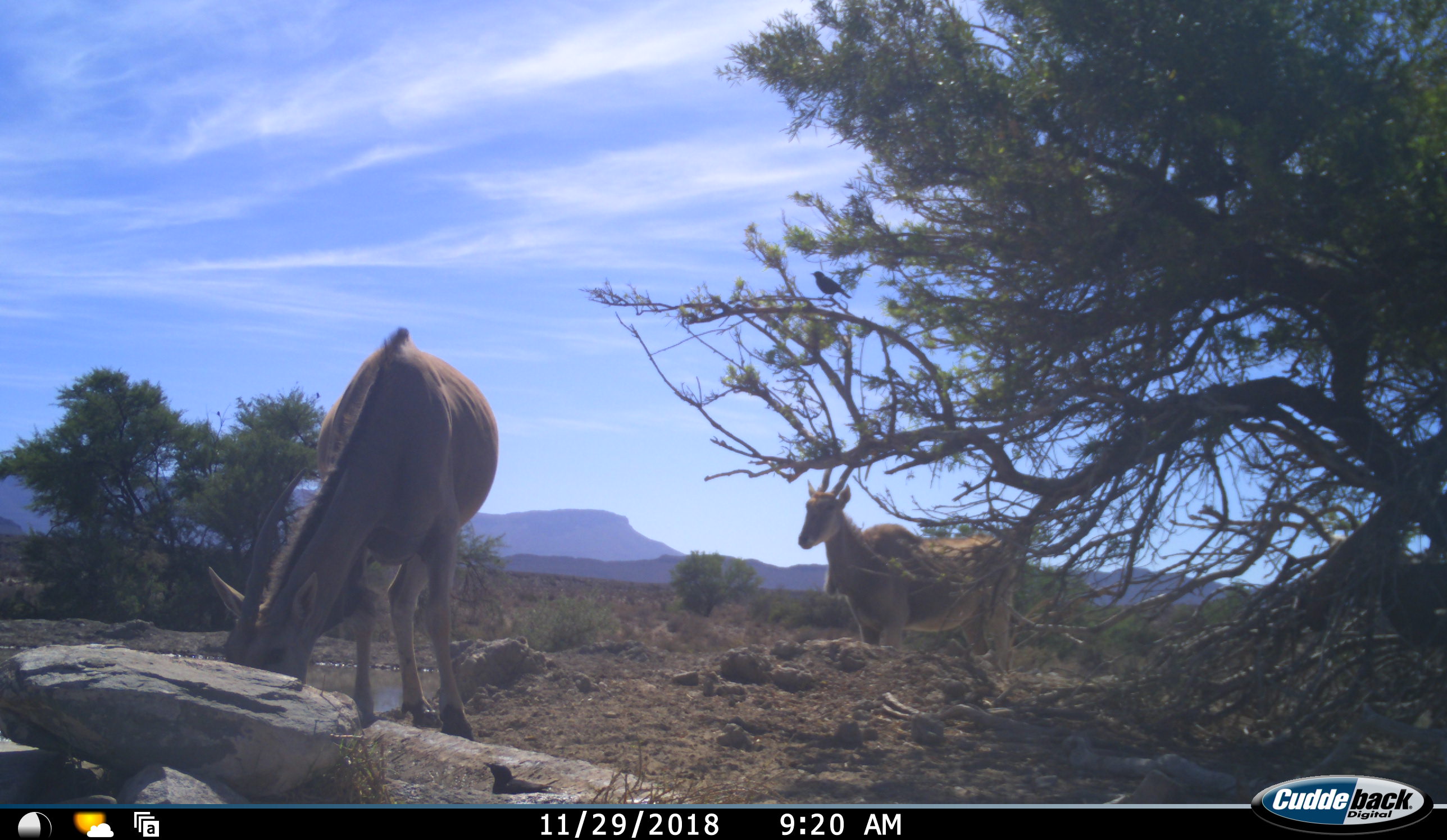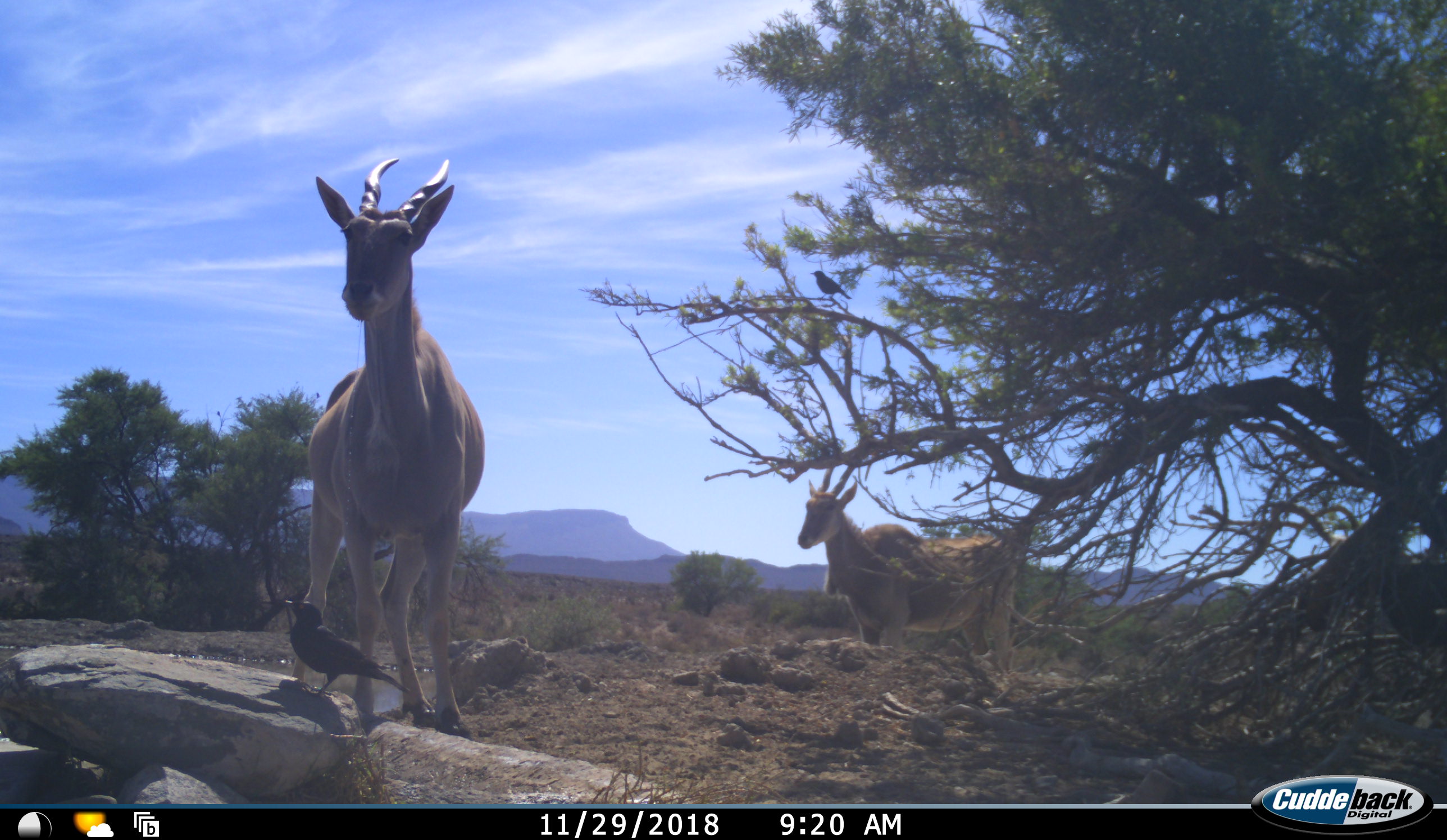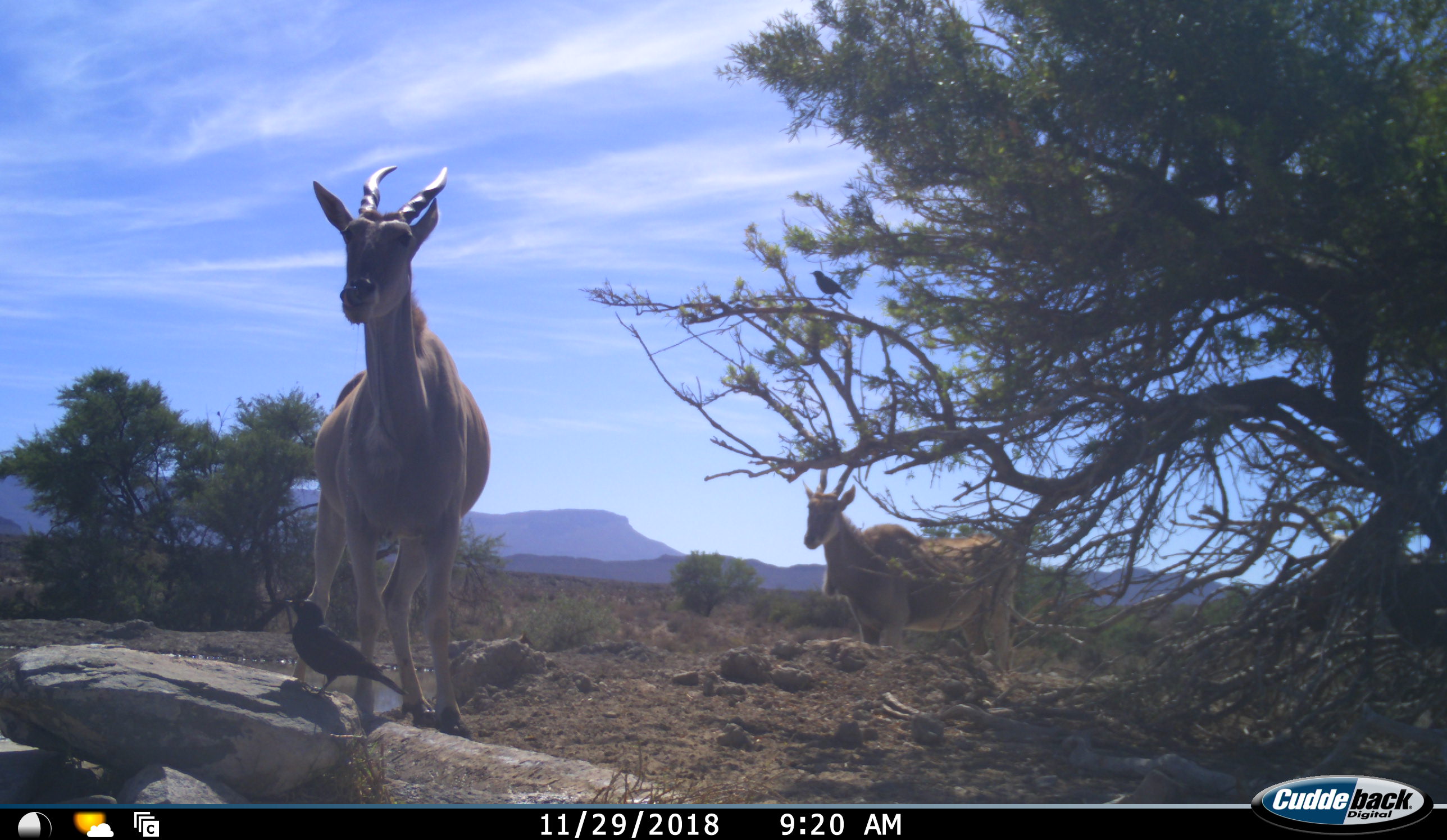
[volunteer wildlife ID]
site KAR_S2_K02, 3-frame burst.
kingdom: Animalia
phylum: Chordata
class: Aves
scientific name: Aves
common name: bird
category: birdother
Birdother (bird) (Aves), count 1. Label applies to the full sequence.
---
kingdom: Animalia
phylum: Chordata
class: Mammalia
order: Artiodactyla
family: Bovidae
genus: Tragelaphus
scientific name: Tragelaphus oryx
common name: eland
Eland (Tragelaphus oryx), count 2. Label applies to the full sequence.